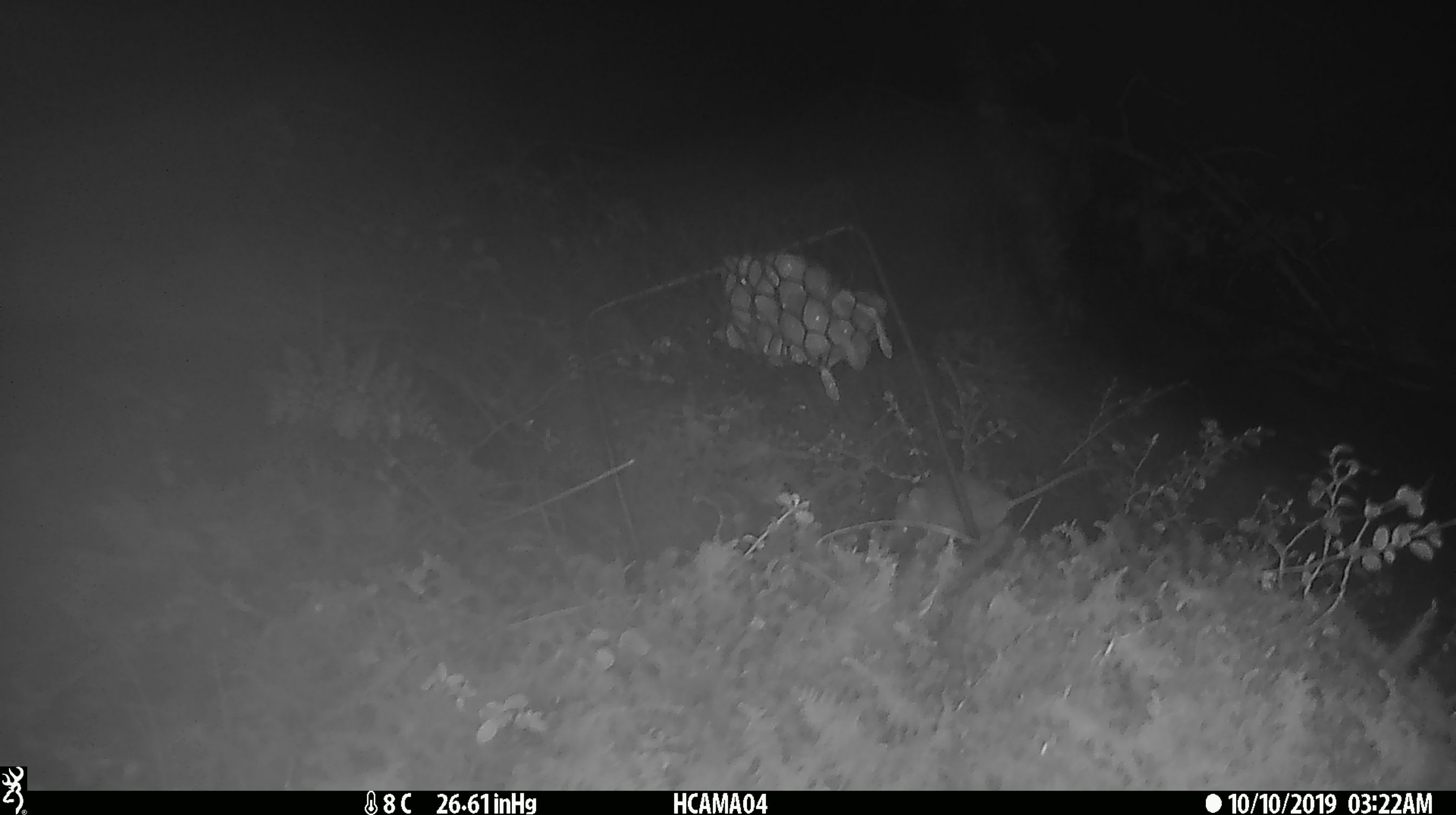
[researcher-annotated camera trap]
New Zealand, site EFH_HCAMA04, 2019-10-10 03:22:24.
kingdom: Animalia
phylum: Chordata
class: Mammalia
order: Rodentia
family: Muridae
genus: Mus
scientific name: Mus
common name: mouse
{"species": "mouse (Mus)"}